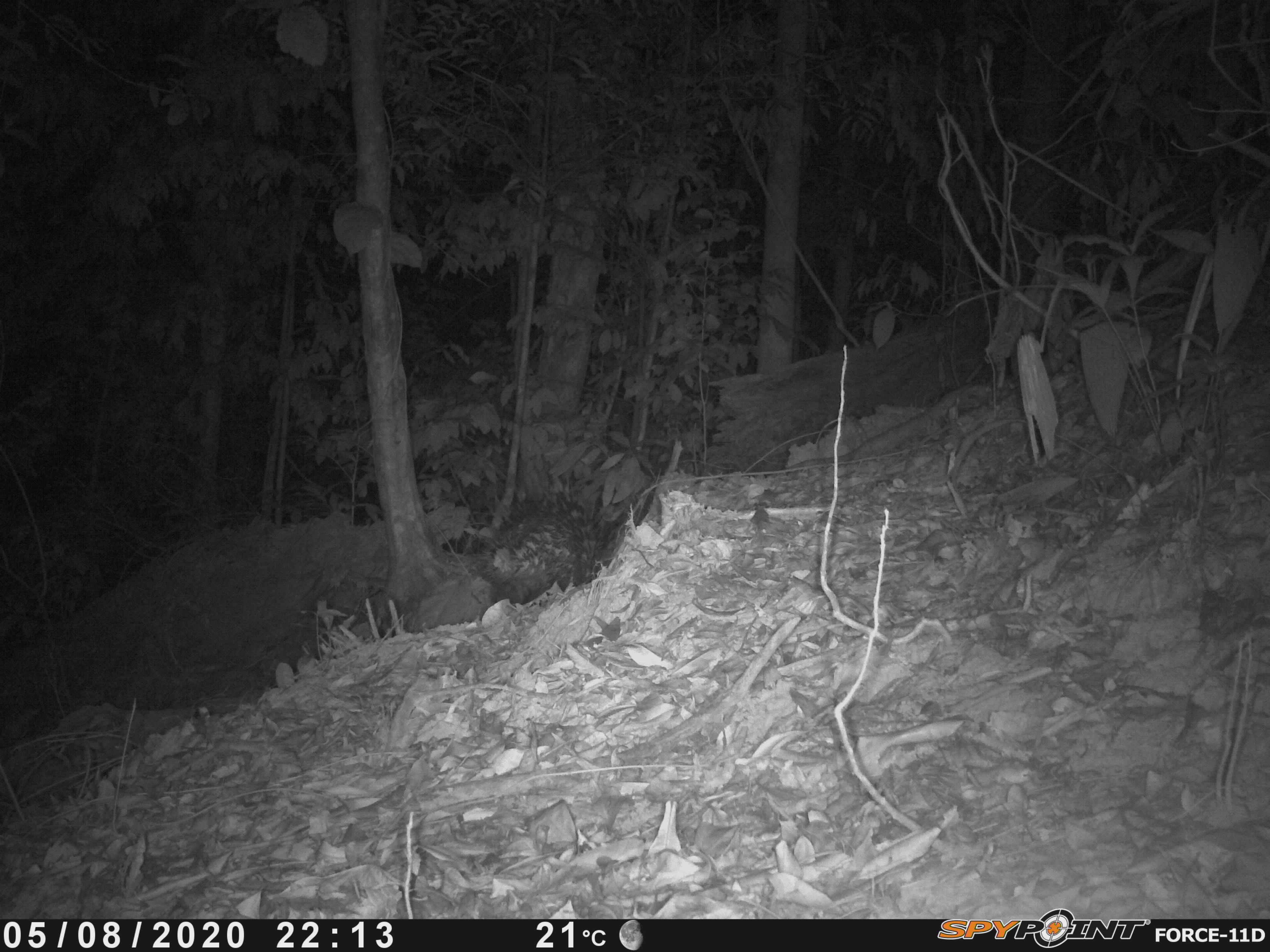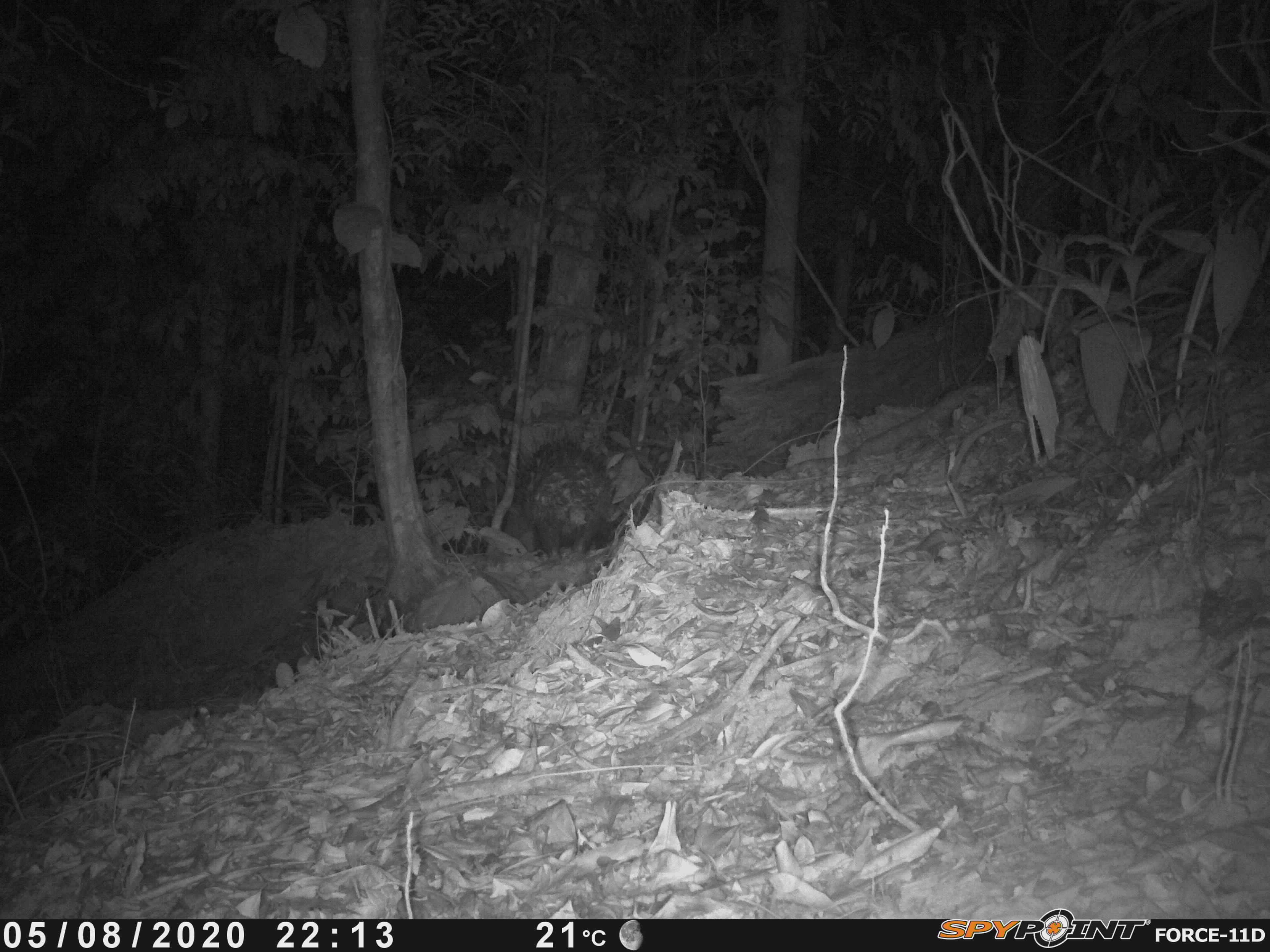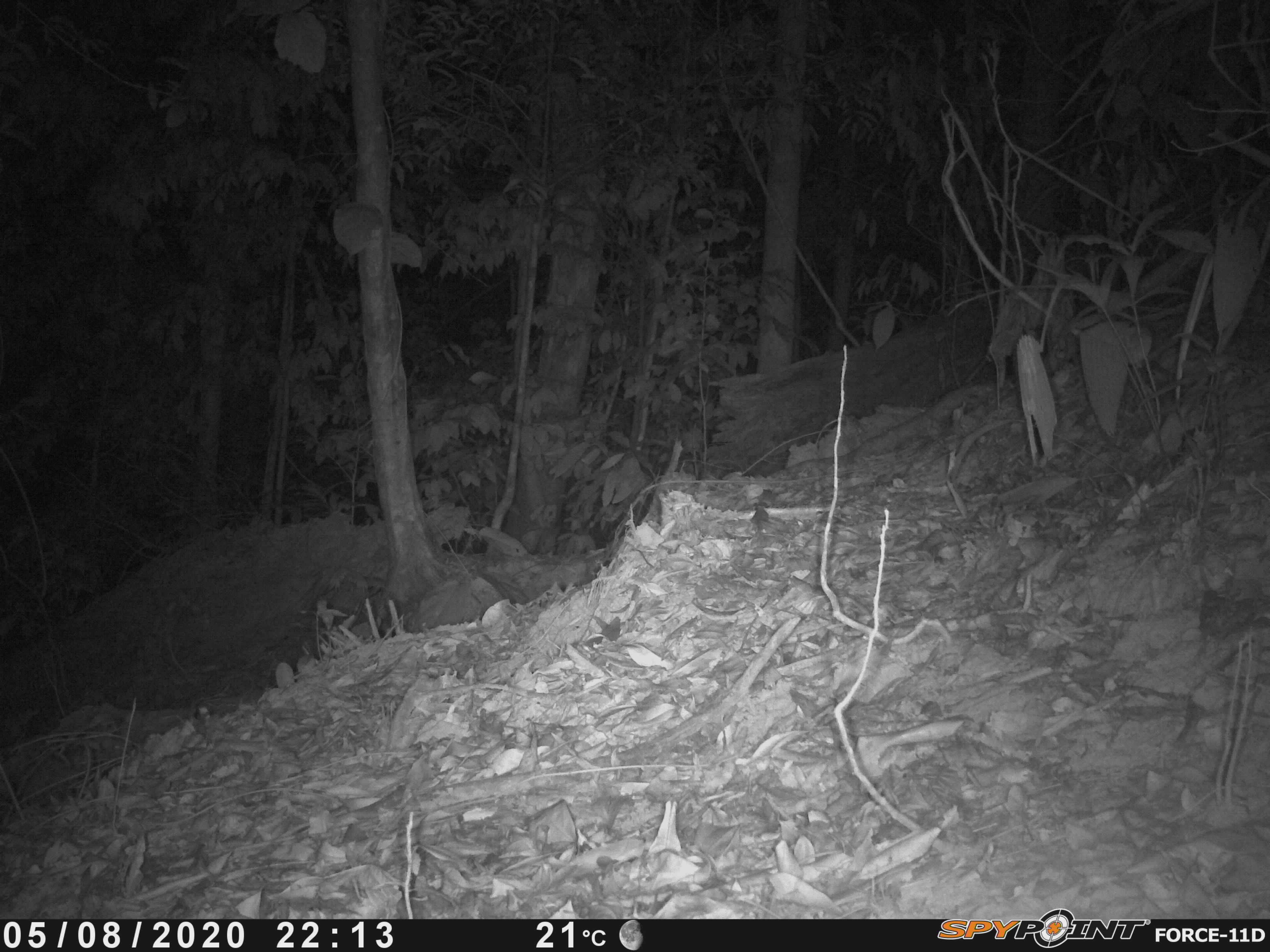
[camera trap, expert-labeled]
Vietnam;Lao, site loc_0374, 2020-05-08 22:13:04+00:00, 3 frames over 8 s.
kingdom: Animalia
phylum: Chordata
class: Mammalia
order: Rodentia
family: Hystricidae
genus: Hystrix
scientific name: Hystrix brachyura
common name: malayan porcupine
Malayan porcupine (Hystrix brachyura). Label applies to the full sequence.